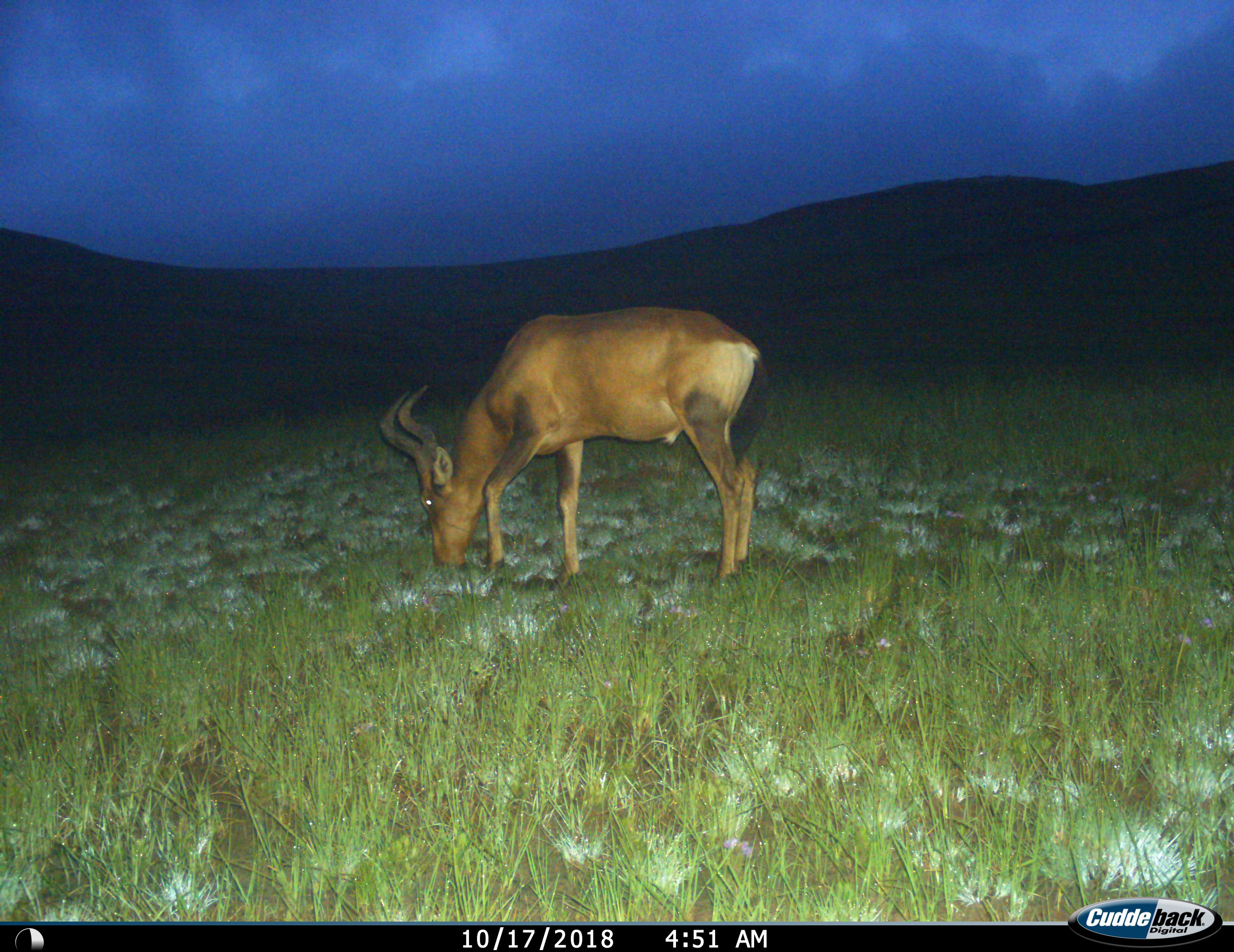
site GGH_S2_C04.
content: unidentified animal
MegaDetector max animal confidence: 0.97